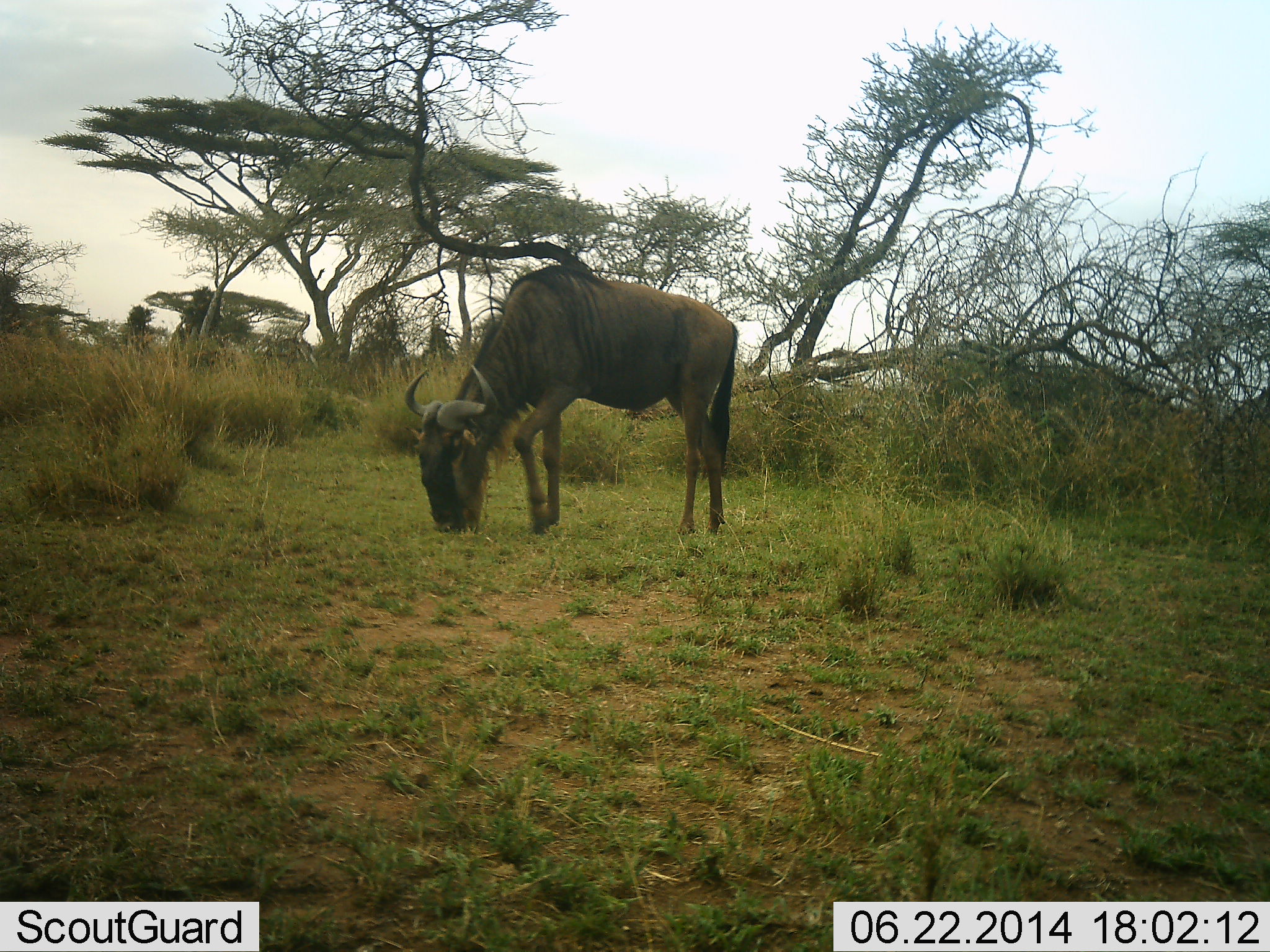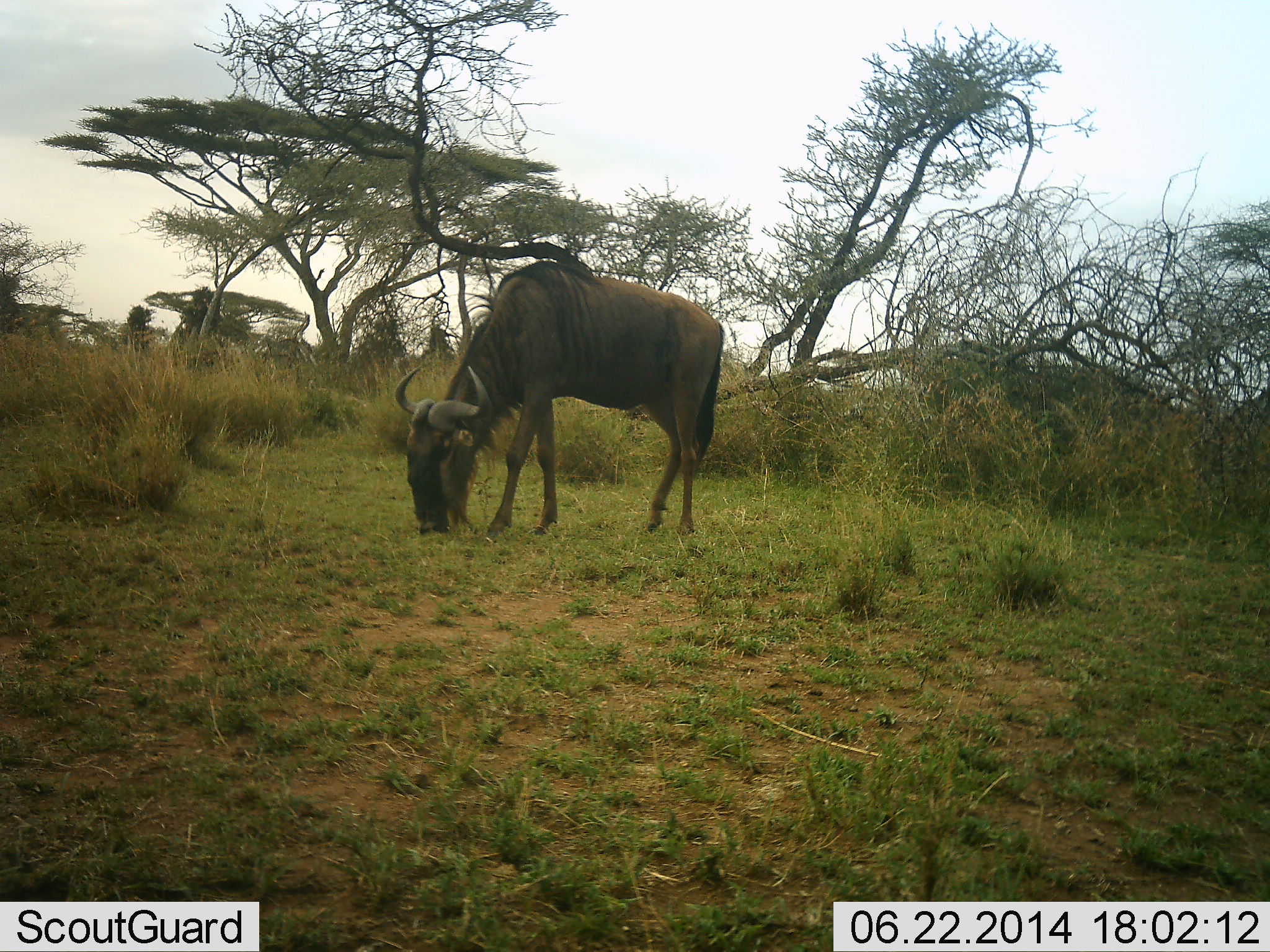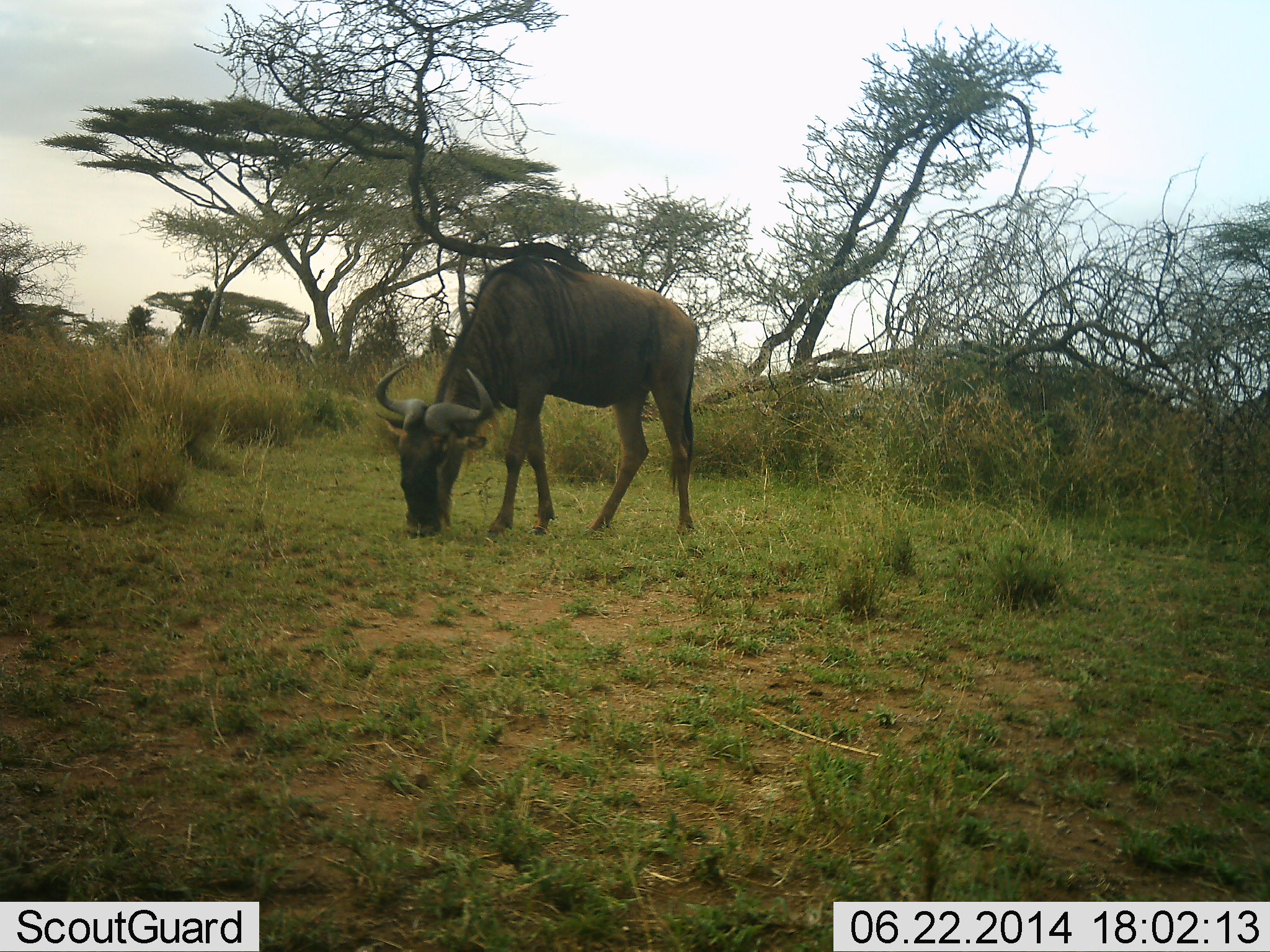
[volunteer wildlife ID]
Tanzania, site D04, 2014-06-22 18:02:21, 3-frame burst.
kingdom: Animalia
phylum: Chordata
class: Mammalia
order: Artiodactyla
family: Bovidae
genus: Connochaetes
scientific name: Connochaetes taurinus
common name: blue wildebeest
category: wildebeest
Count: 1.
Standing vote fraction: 10%.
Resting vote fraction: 0%.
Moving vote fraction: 0%.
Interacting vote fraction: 0%.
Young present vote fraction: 0%.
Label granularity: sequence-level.